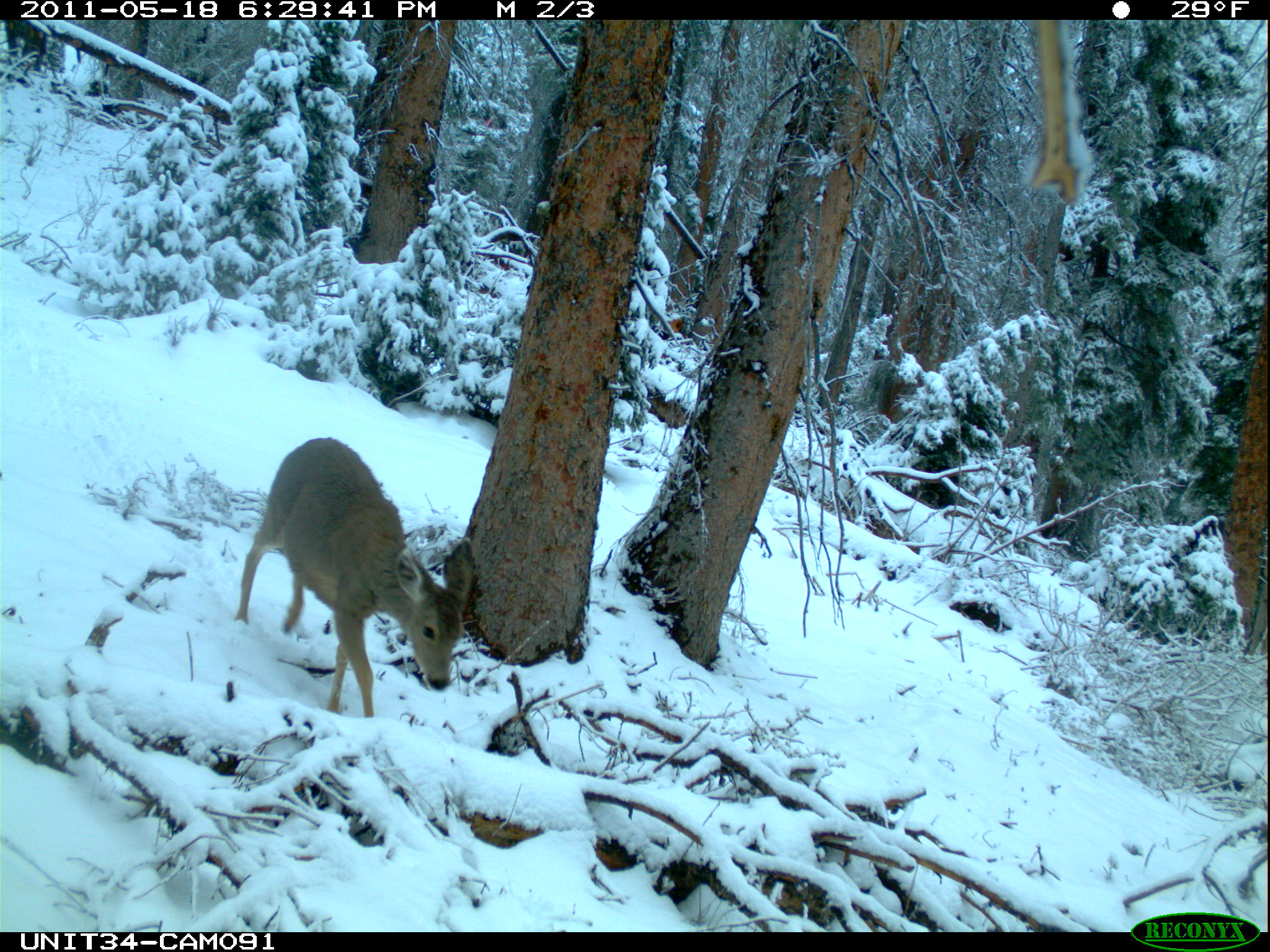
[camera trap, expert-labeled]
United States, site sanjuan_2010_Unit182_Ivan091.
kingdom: Animalia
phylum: Chordata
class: Mammalia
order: Artiodactyla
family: Cervidae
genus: Odocoileus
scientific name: Odocoileus hemionus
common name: mule deer